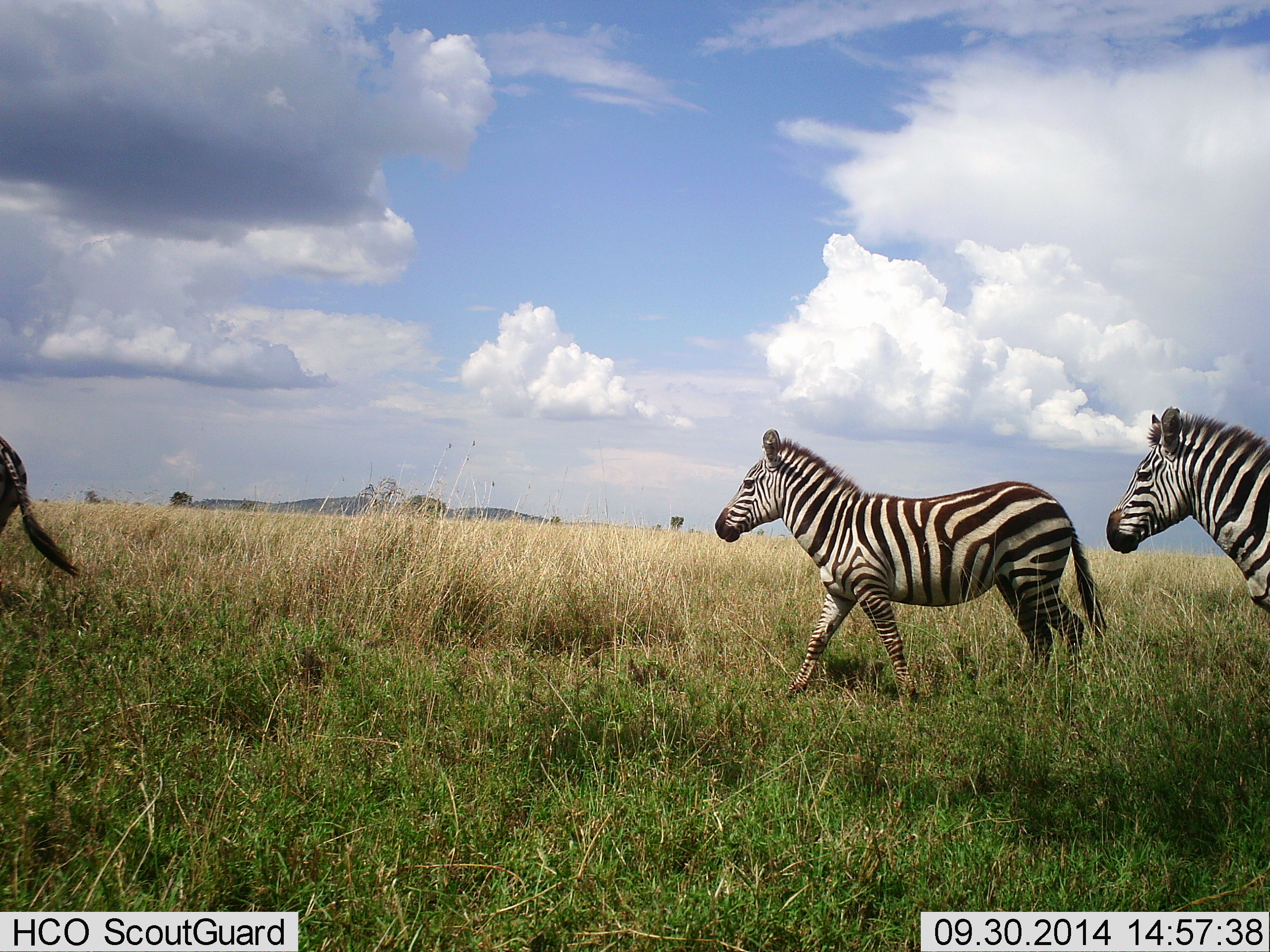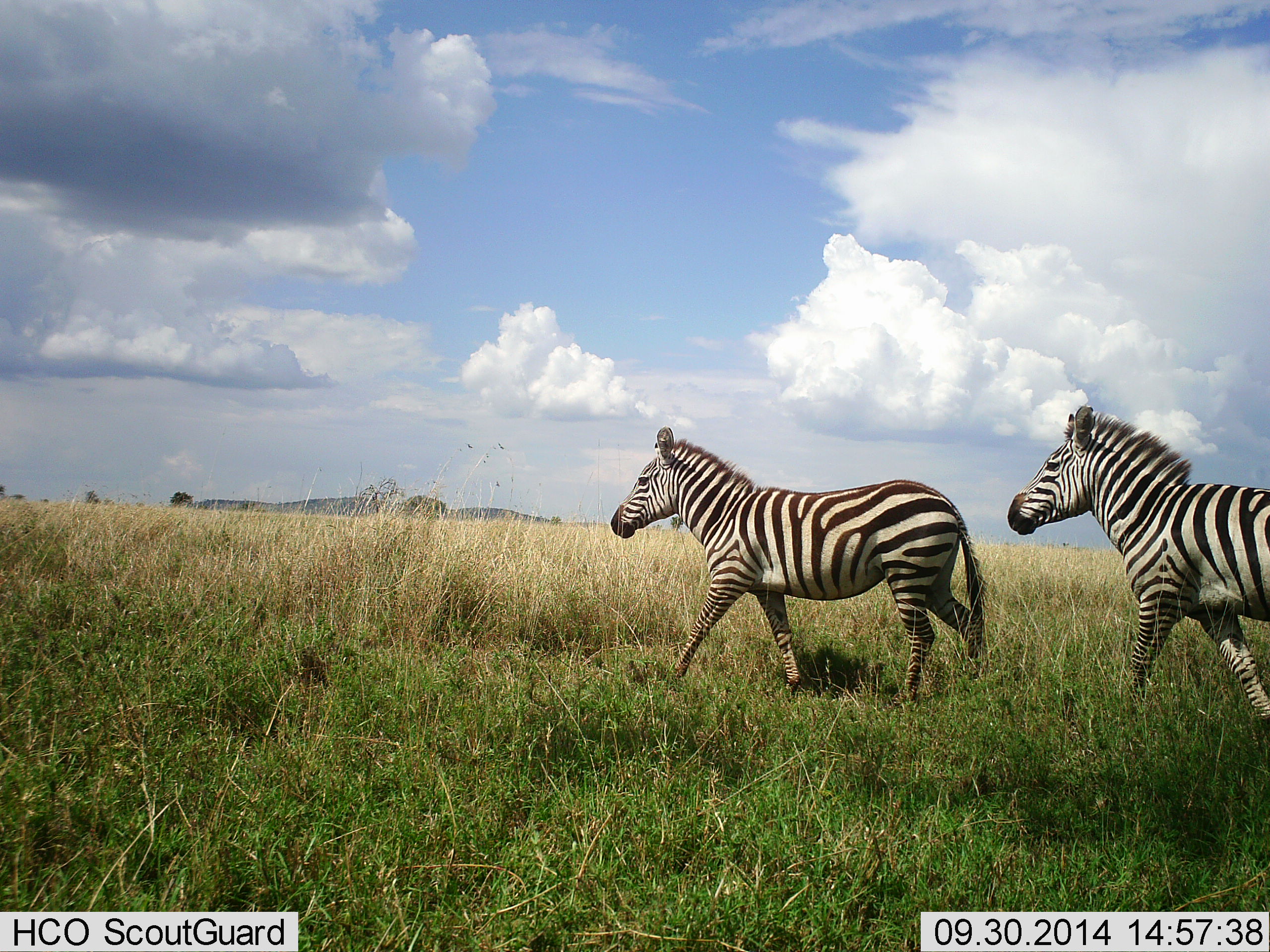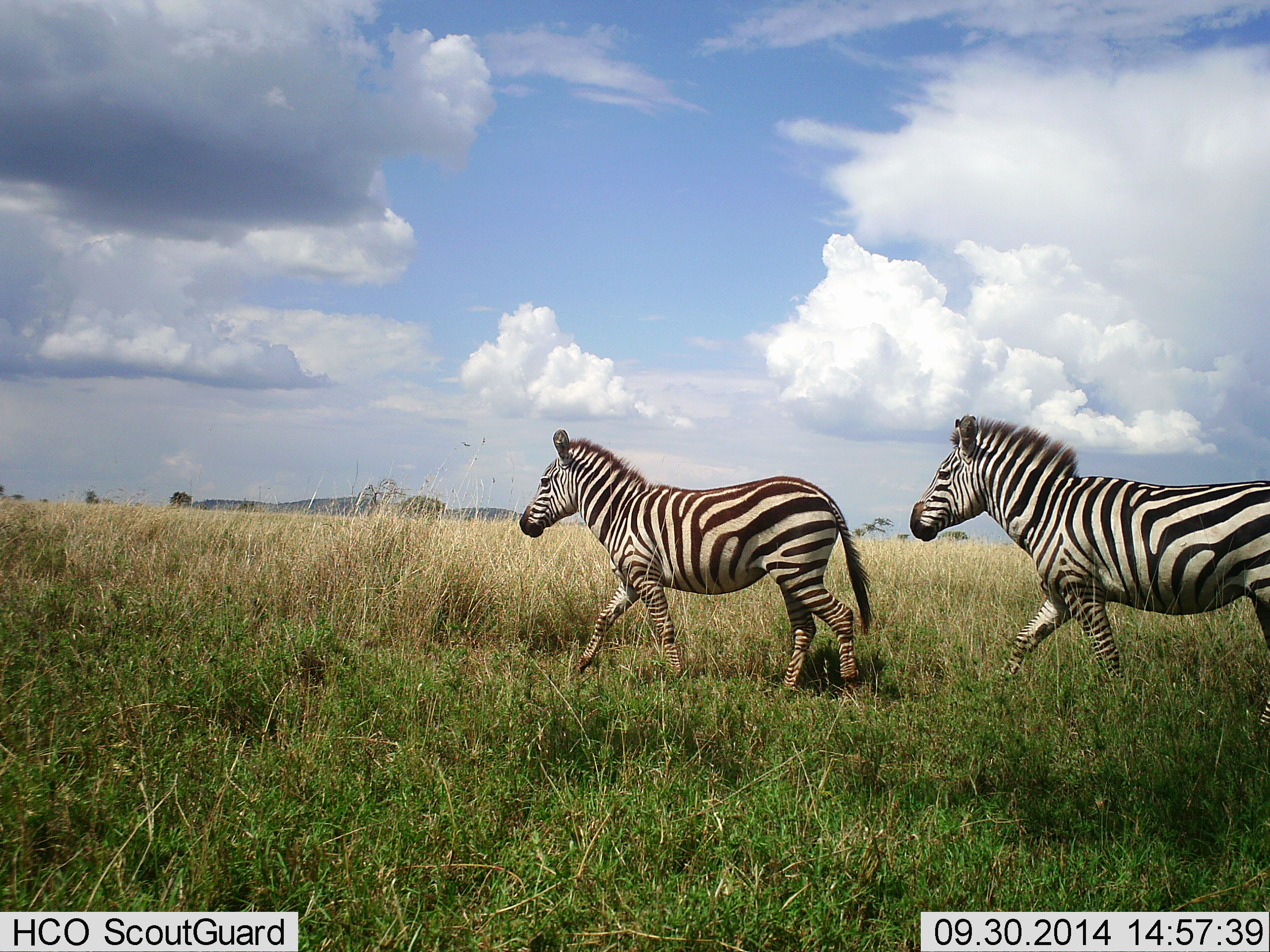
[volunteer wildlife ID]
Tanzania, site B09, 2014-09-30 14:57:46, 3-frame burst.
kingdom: Animalia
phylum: Chordata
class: Mammalia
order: Perissodactyla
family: Equidae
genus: Equus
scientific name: Equus quagga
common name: plains zebra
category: zebra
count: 3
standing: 0%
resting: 0%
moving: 100%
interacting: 0%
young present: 0%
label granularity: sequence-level